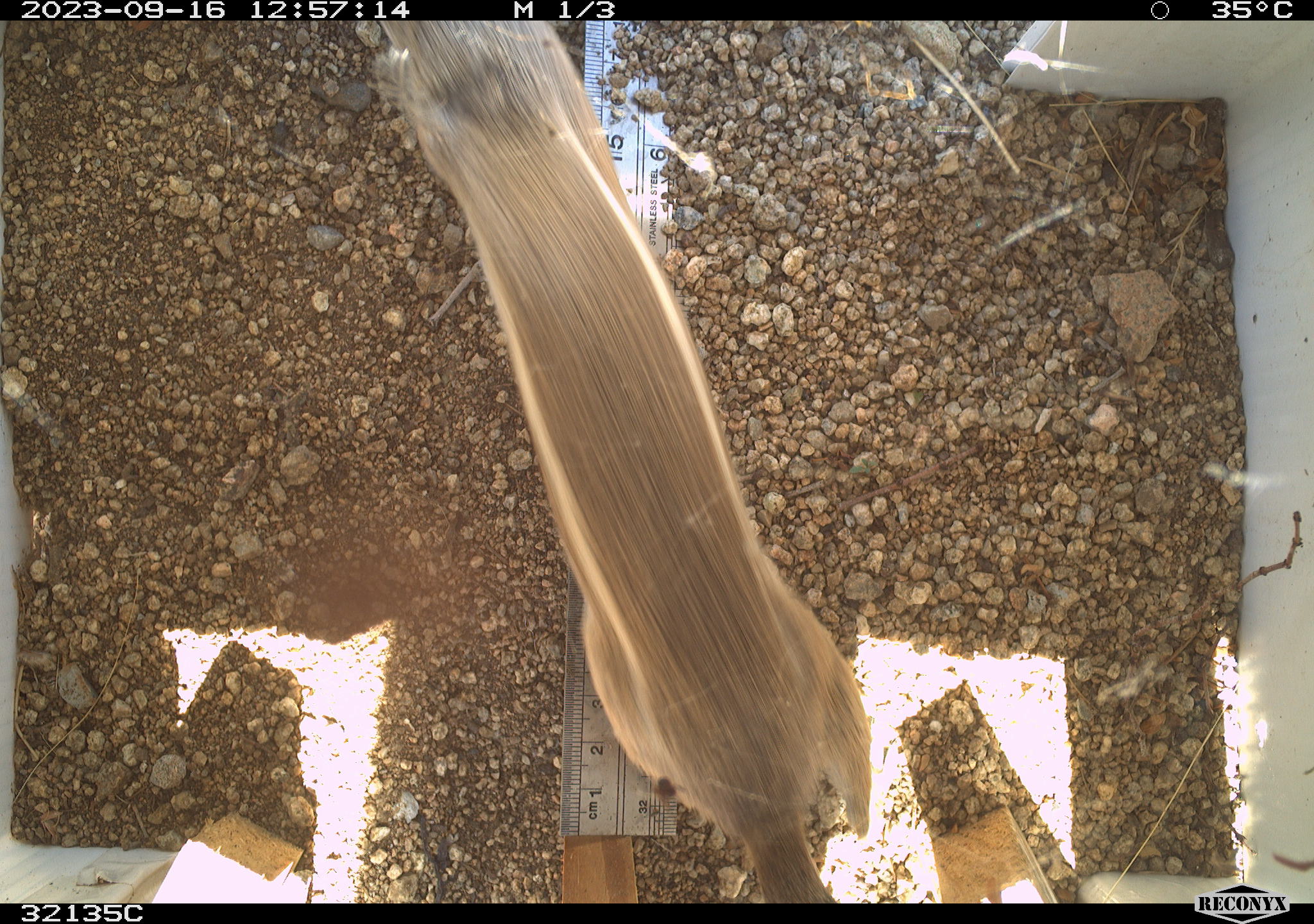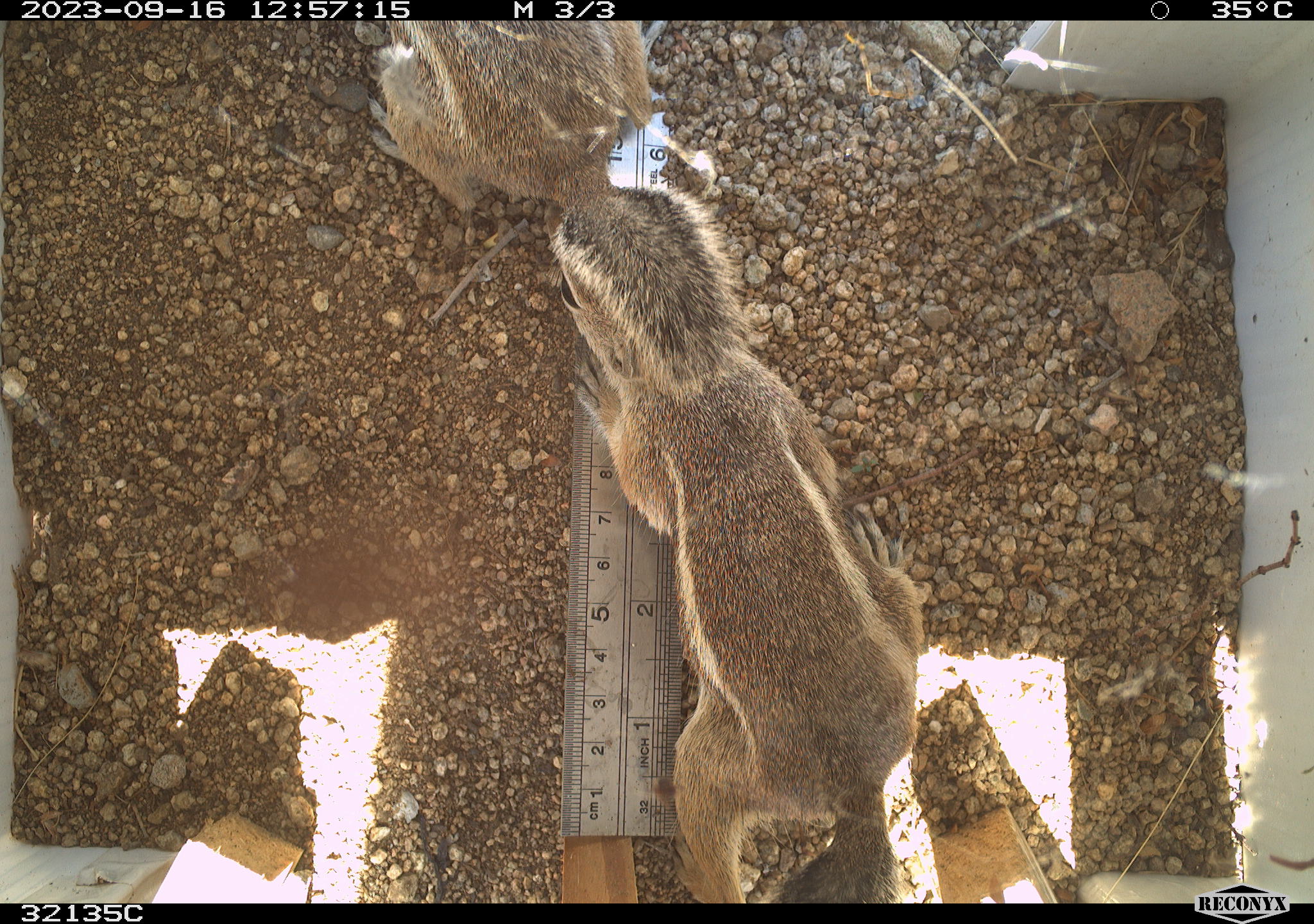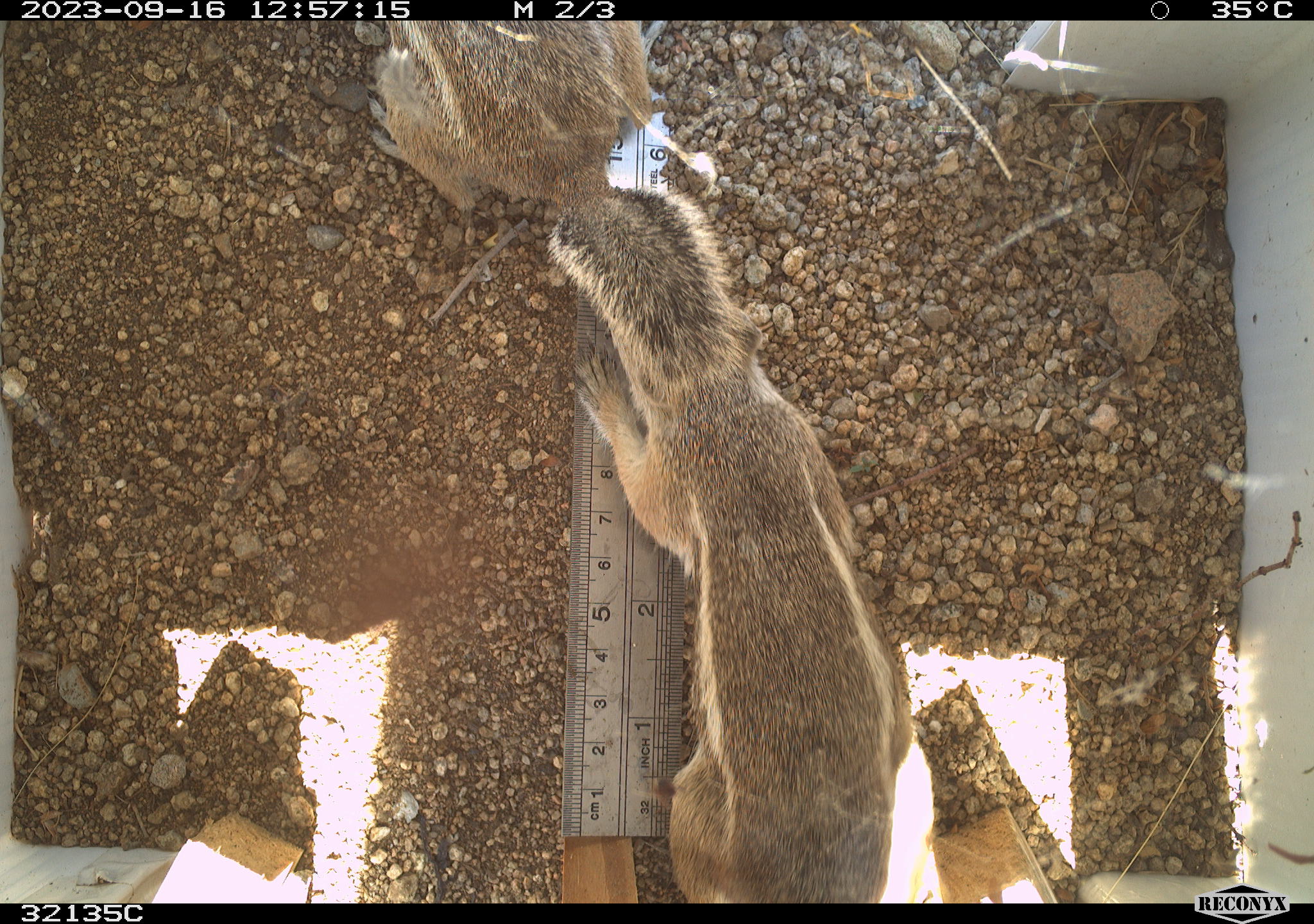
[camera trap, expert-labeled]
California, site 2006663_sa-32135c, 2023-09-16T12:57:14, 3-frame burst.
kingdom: Animalia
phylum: Chordata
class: Mammalia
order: Rodentia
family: Sciuridae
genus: Ammospermophilus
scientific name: Ammospermophilus leucurus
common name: white-tailed antelope squirrel